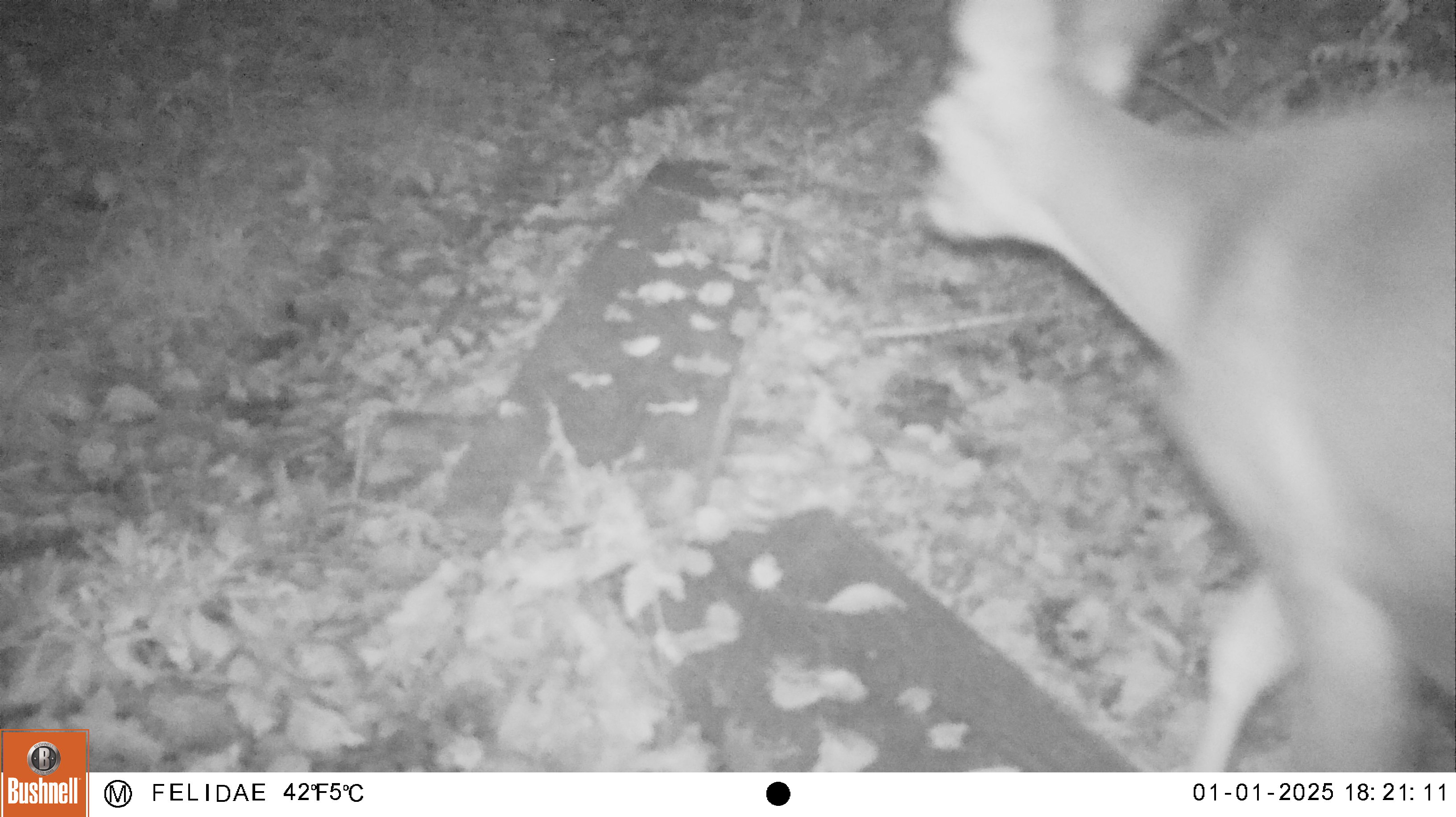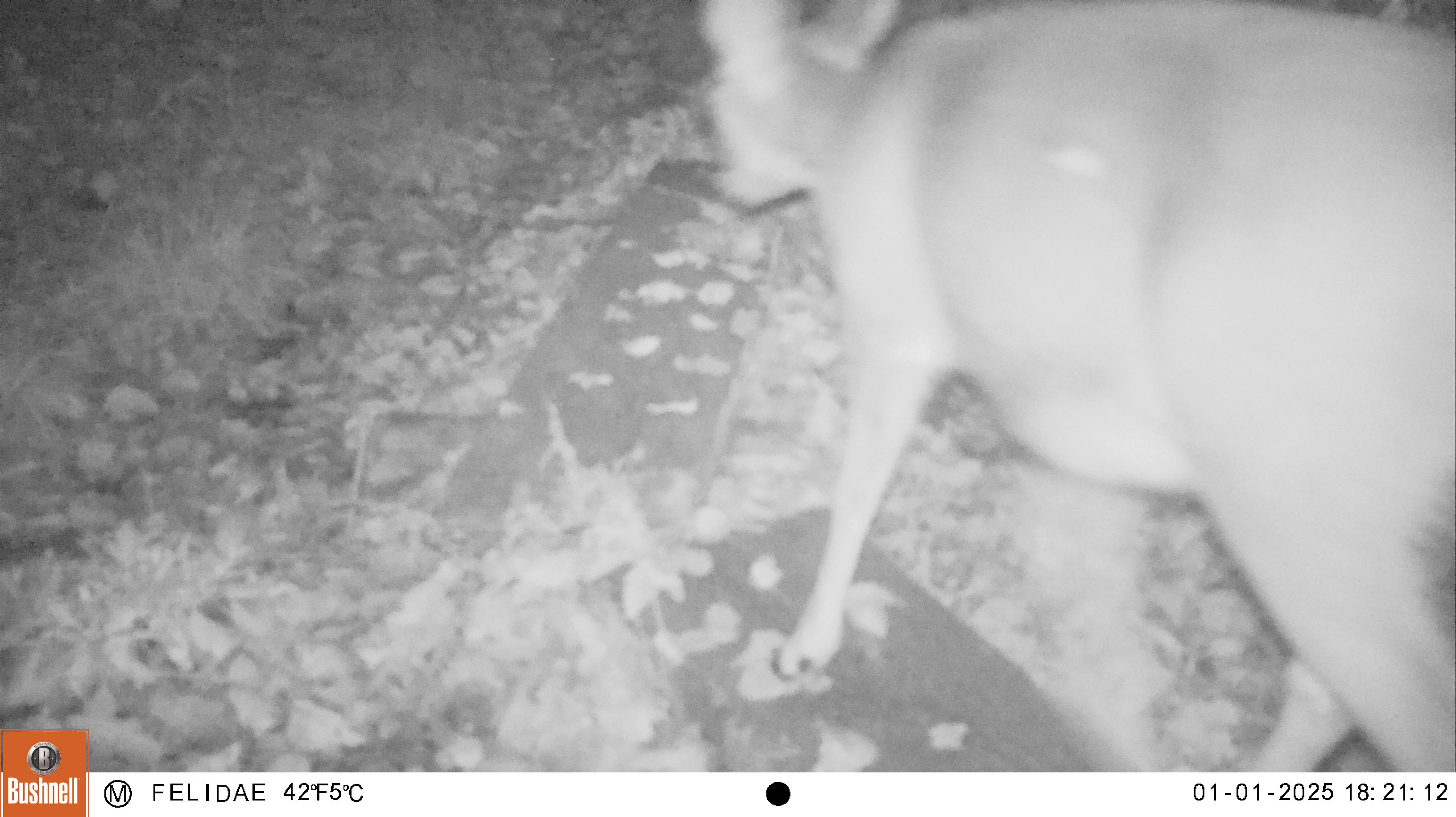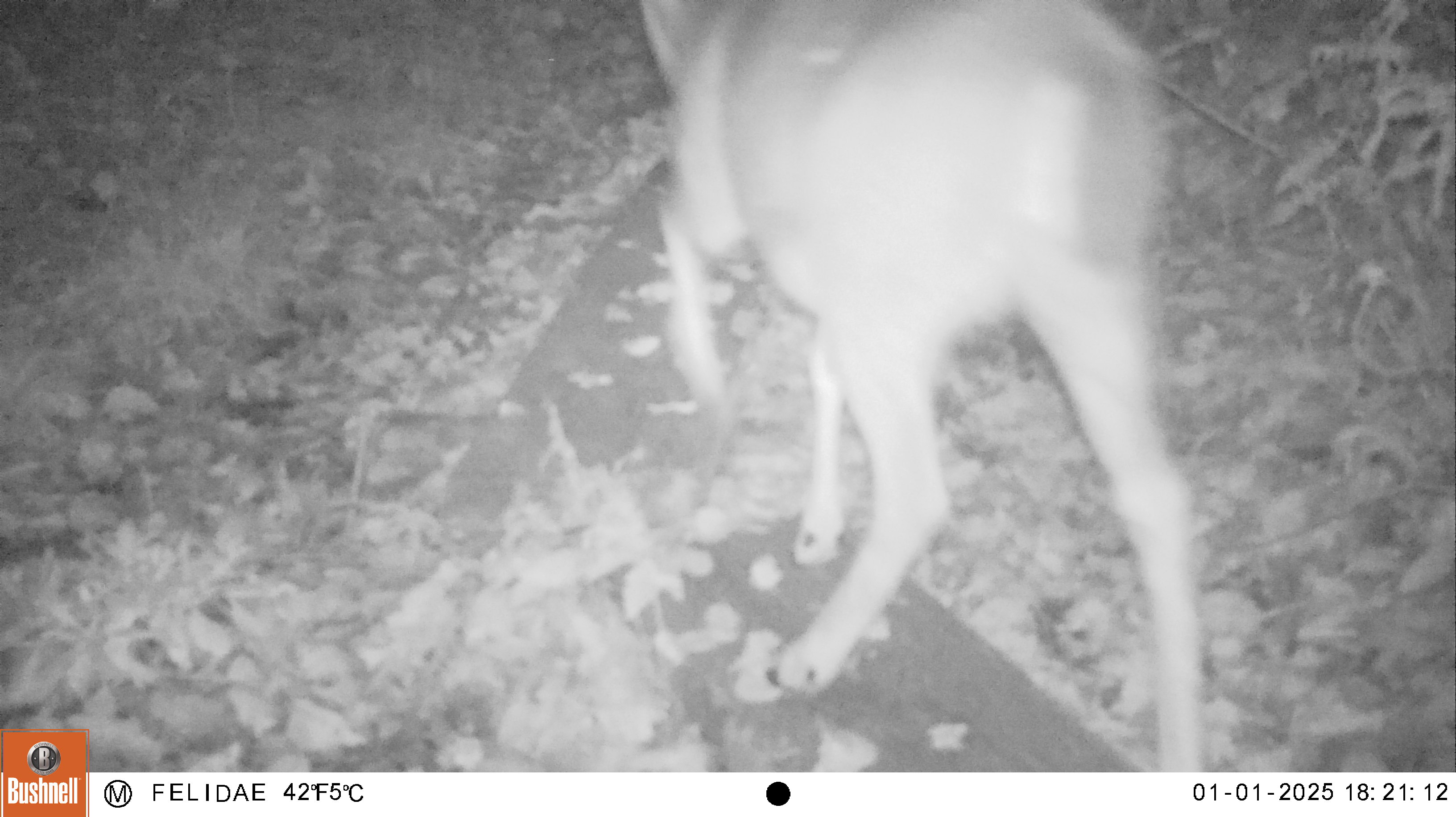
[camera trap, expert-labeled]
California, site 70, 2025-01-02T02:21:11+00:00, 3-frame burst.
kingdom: Animalia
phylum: Chordata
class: Mammalia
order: Artiodactyla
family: Cervidae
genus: Odocoileus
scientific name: Odocoileus hemionus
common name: mule deer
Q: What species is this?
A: Mule deer (Odocoileus hemionus).